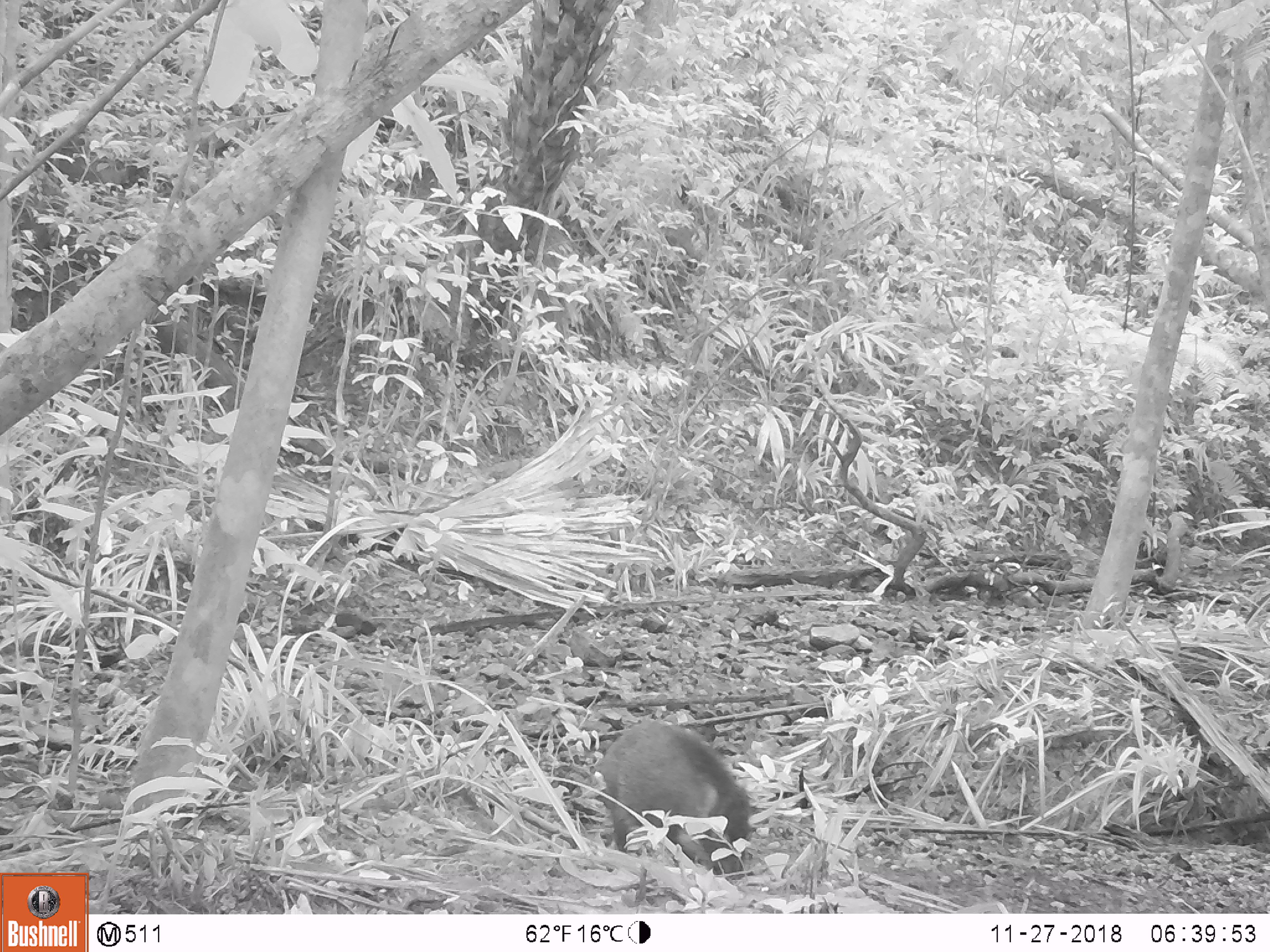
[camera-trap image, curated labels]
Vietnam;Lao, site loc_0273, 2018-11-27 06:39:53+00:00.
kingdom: Animalia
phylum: Chordata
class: Mammalia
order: Artiodactyla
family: Suidae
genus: Sus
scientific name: Sus scrofa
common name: eurasian wild pig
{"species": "eurasian wild pig (Sus scrofa)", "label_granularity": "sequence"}